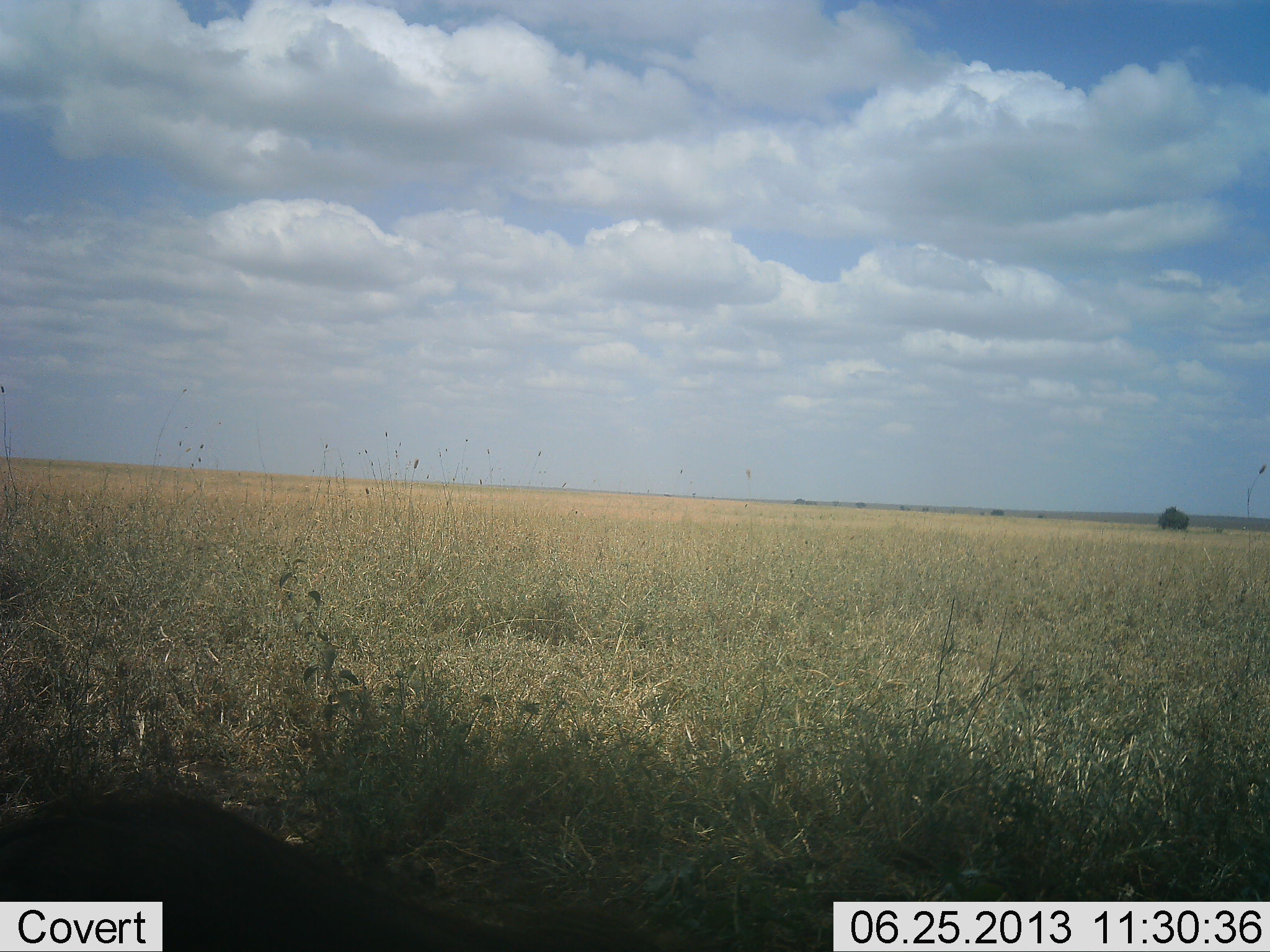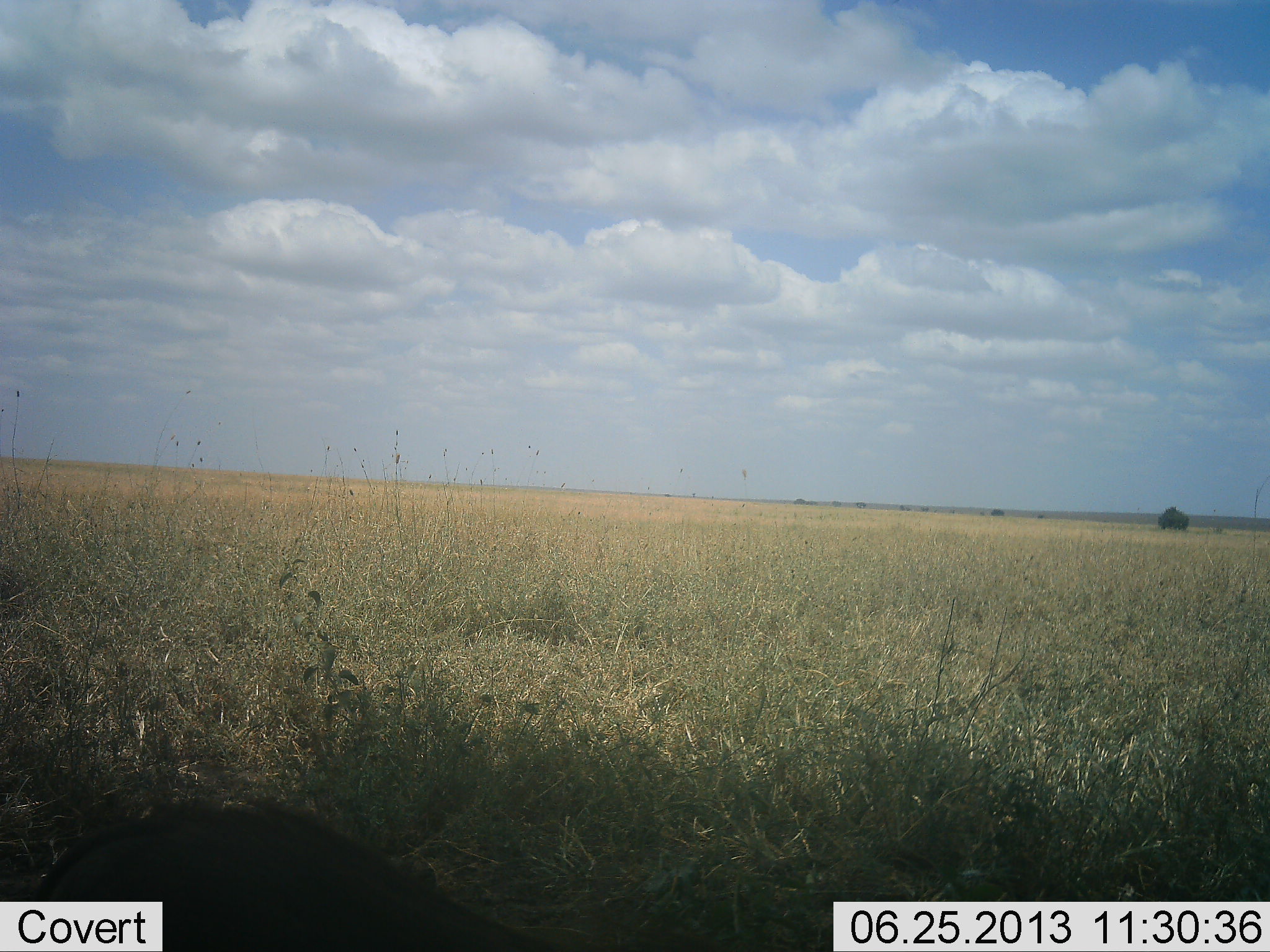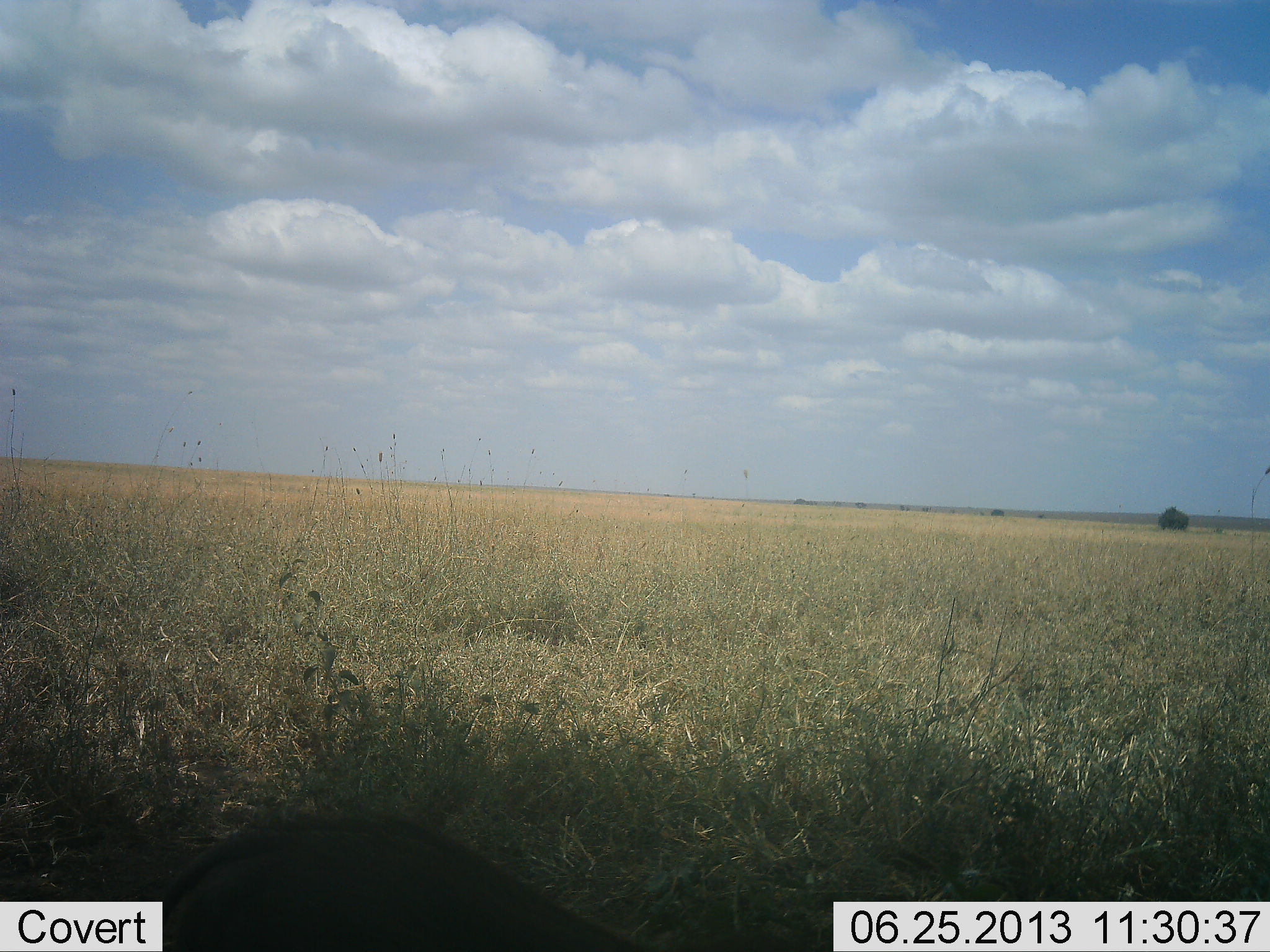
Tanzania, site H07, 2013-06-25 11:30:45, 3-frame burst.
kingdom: Animalia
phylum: Chordata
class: Mammalia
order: Artiodactyla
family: Suidae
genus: Phacochoerus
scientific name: Phacochoerus africanus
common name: warthog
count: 1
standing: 0%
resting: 10%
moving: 60%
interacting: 0%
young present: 0%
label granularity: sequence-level